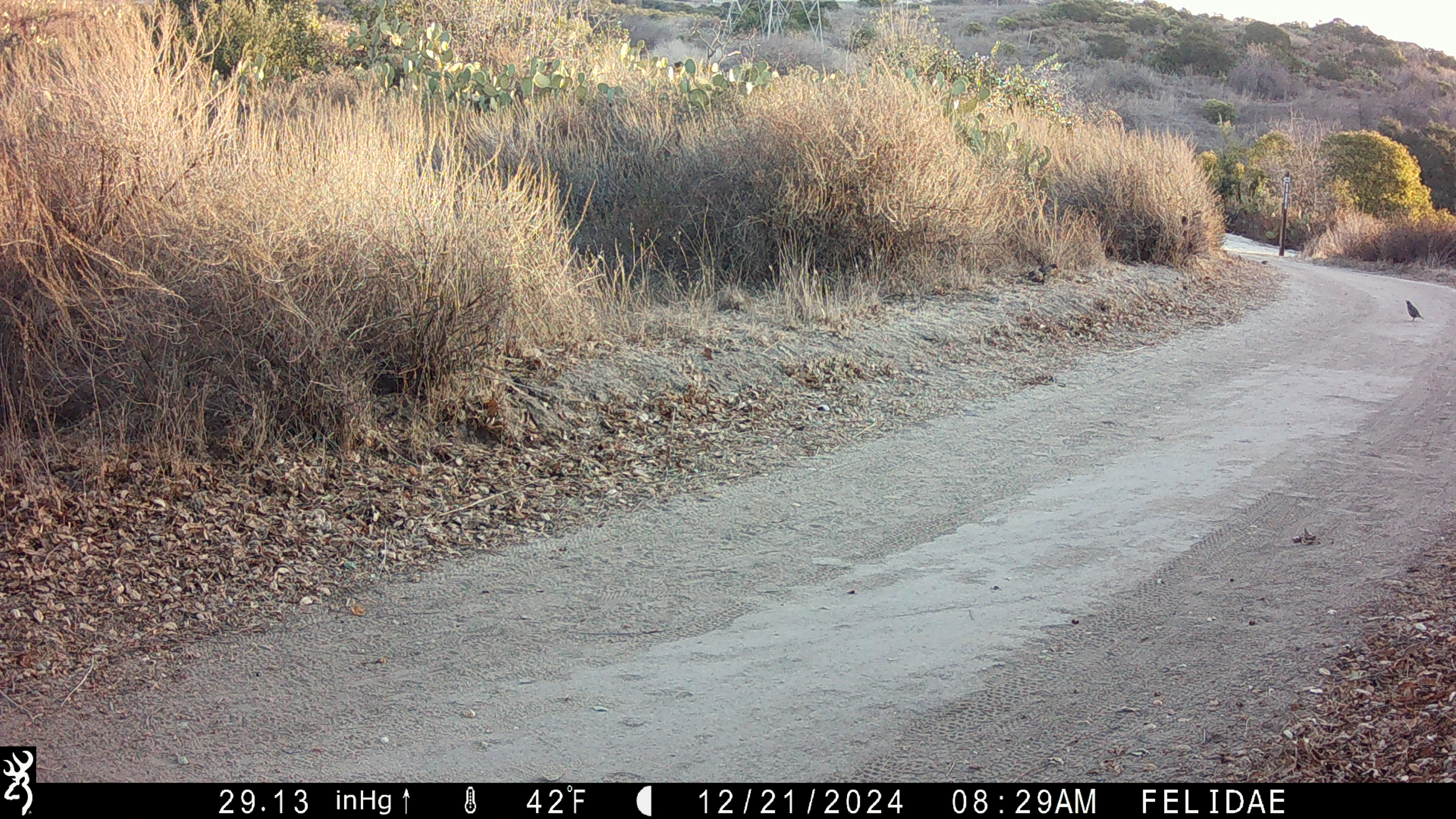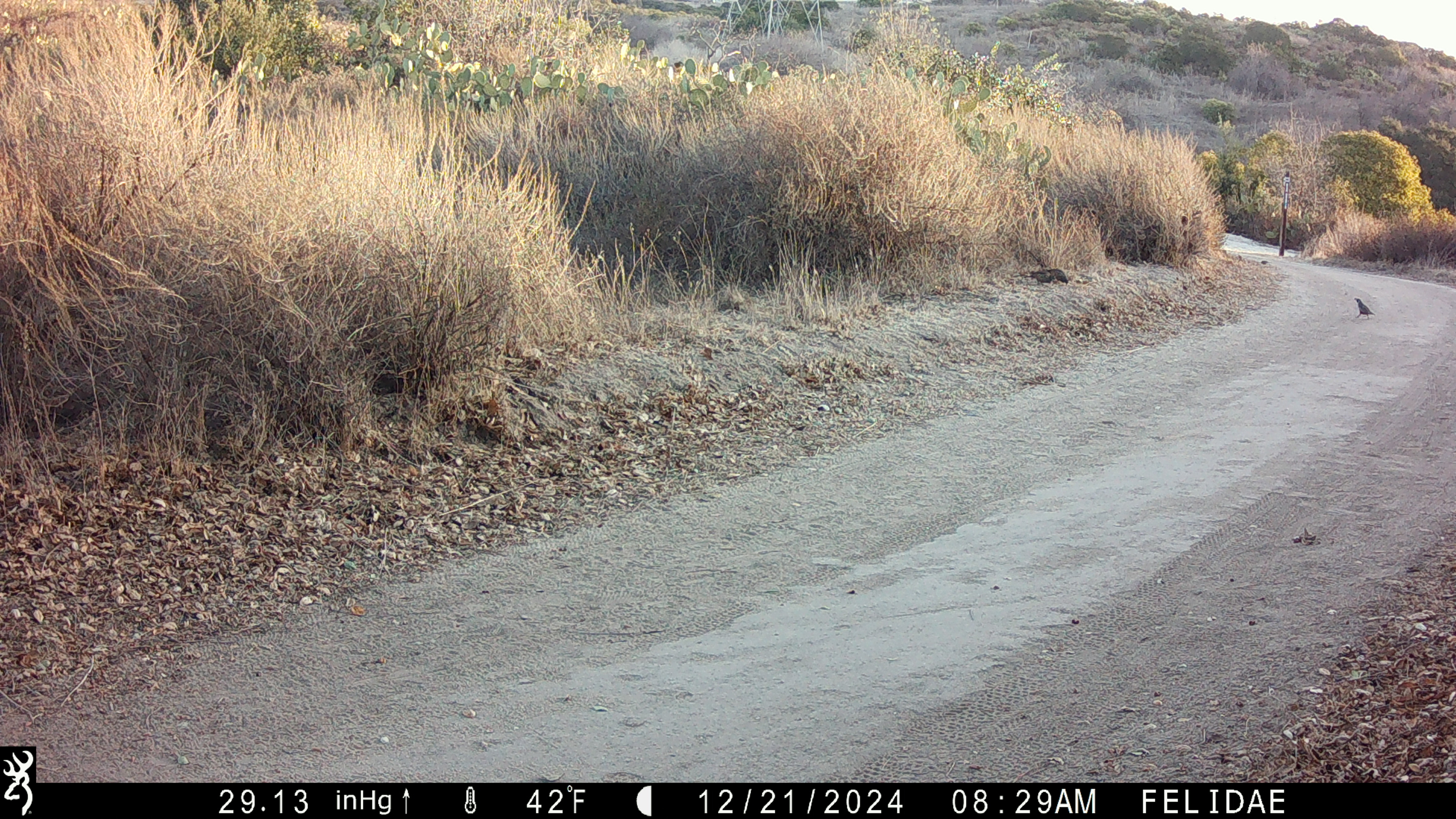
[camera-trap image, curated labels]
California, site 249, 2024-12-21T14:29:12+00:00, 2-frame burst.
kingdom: Animalia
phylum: Chordata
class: Aves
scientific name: Aves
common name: bird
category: unknown bird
Unknown bird (bird) (Aves).